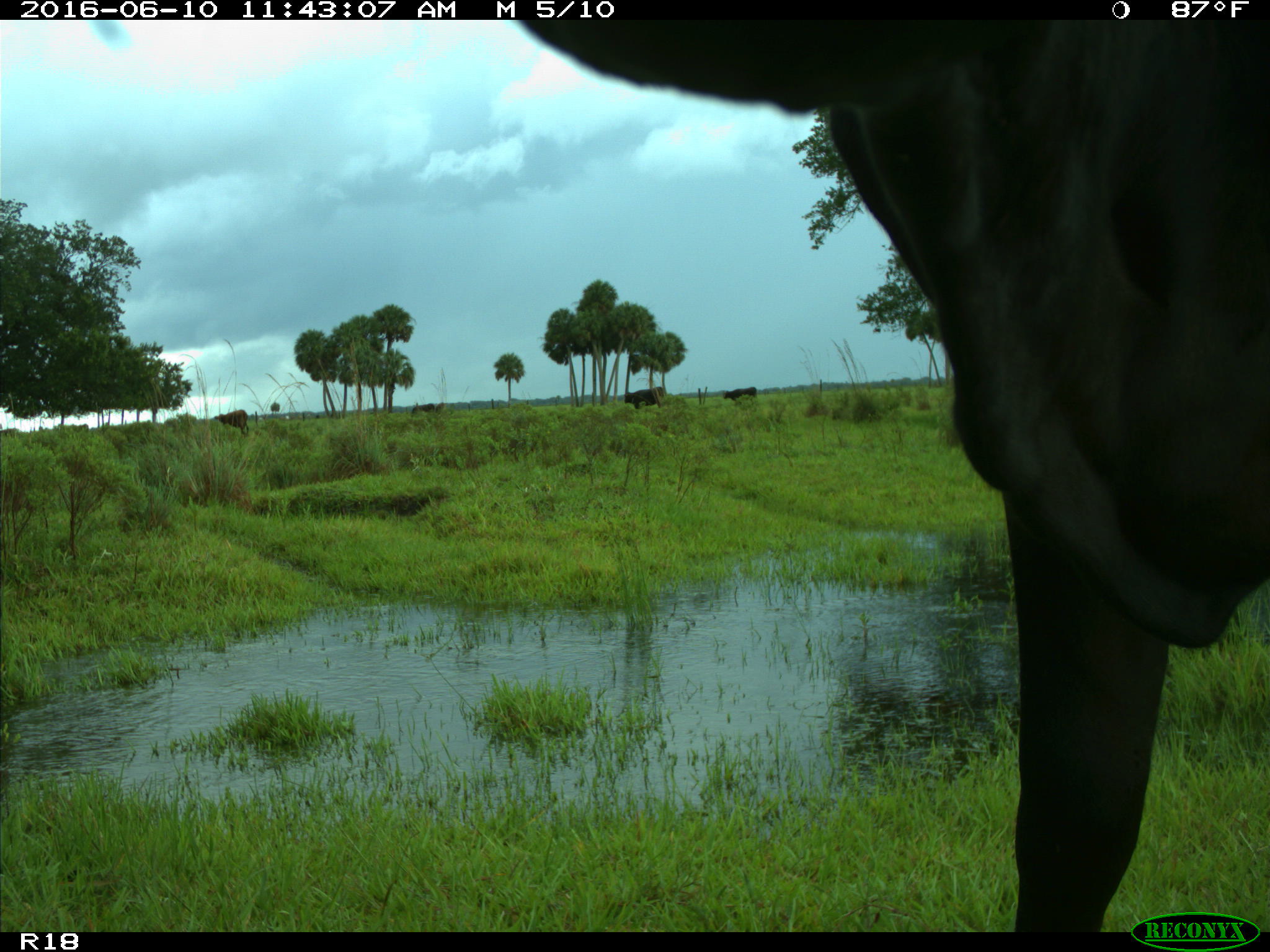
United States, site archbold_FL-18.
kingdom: Animalia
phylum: Chordata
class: Mammalia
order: Artiodactyla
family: Bovidae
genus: Bos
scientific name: Bos taurus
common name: domestic cow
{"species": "Bos taurus (domestic cow)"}